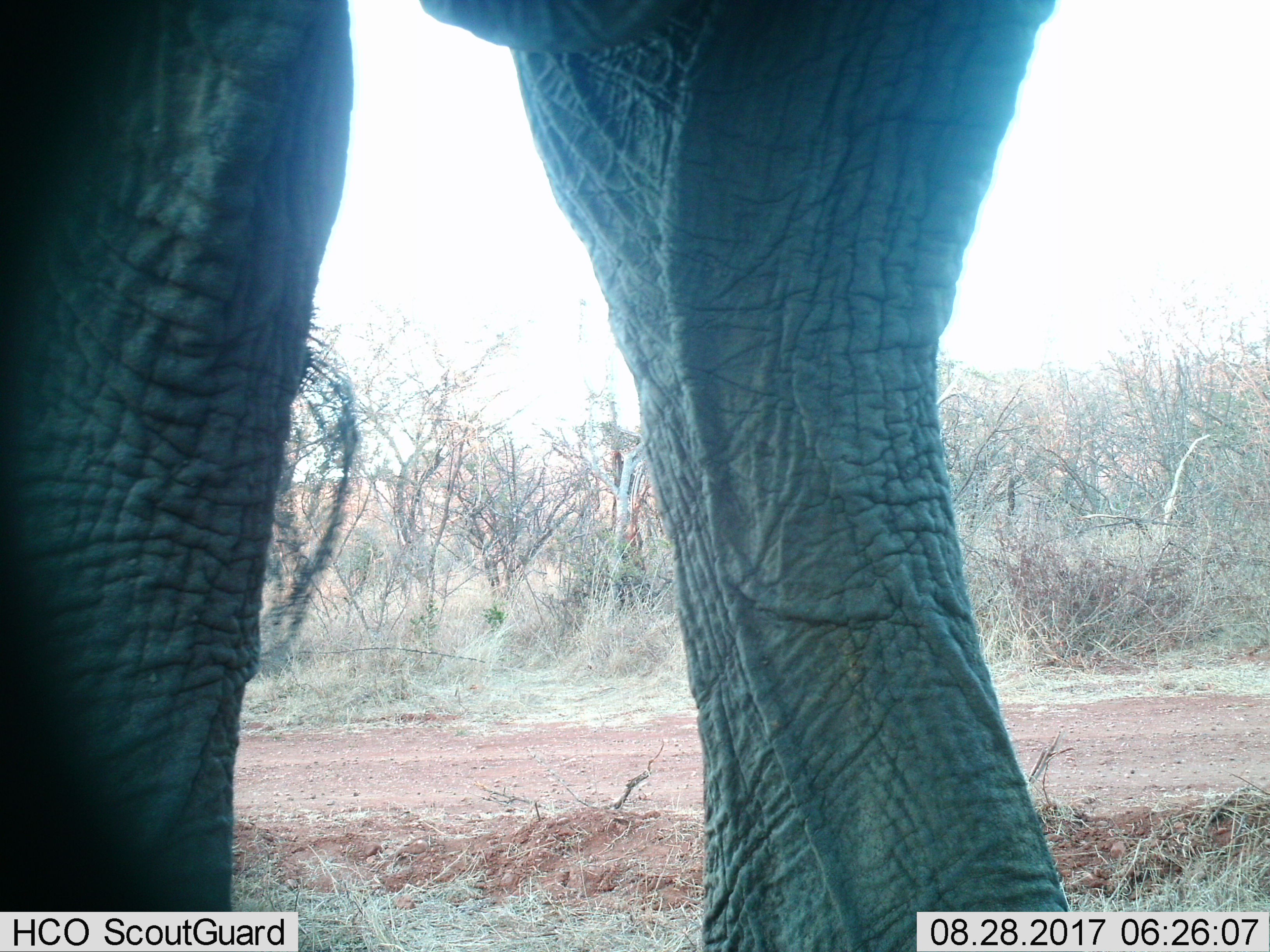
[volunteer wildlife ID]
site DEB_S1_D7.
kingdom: Animalia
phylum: Chordata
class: Mammalia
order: Proboscidea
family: Elephantidae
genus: Loxodonta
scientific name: Loxodonta africana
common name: african bush elephant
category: elephant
Elephant (african bush elephant) (Loxodonta africana), count 1. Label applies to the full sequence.